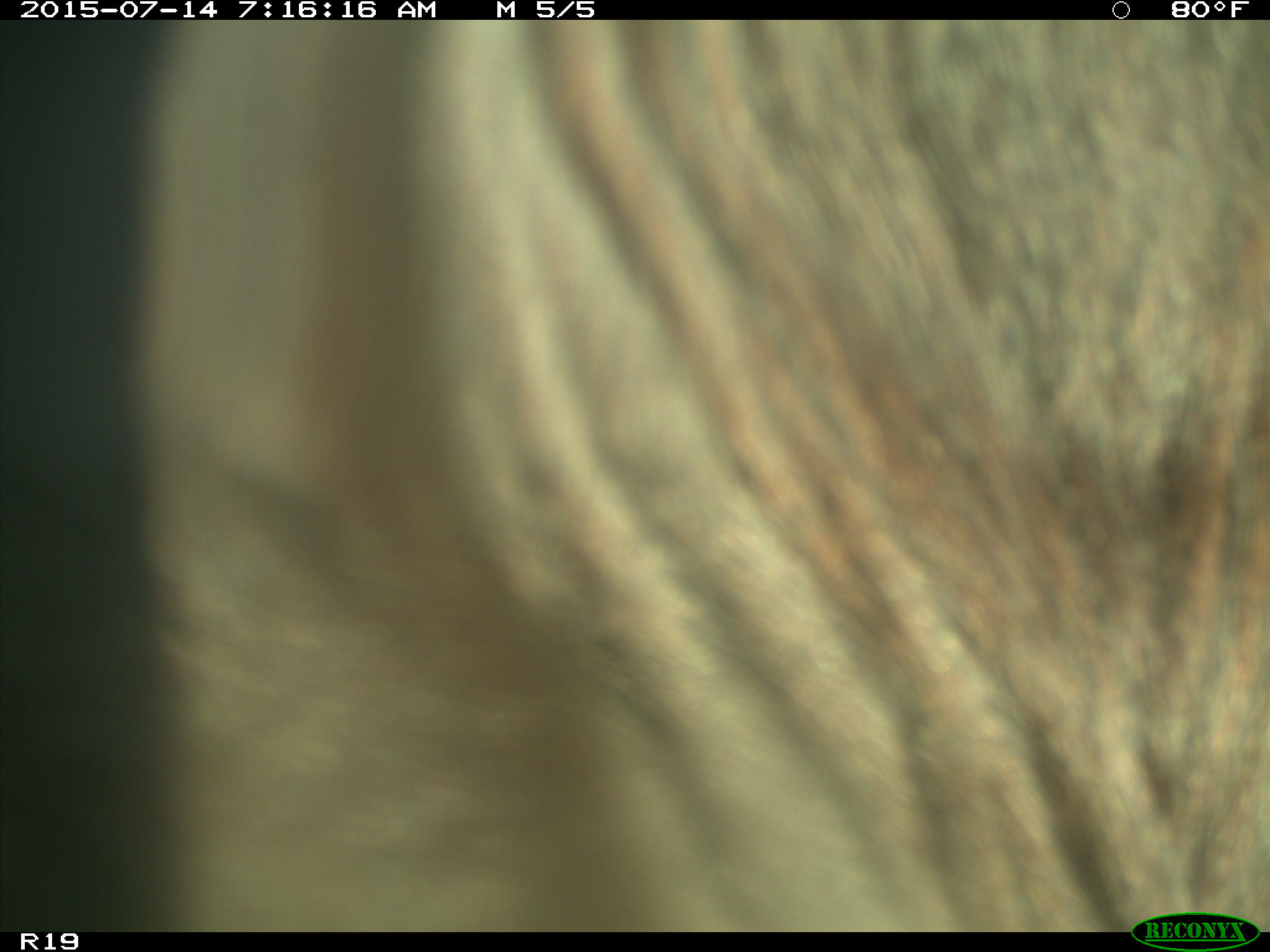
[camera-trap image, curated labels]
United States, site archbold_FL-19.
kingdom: Animalia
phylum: Chordata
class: Mammalia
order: Artiodactyla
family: Bovidae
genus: Bos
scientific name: Bos taurus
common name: domestic cow